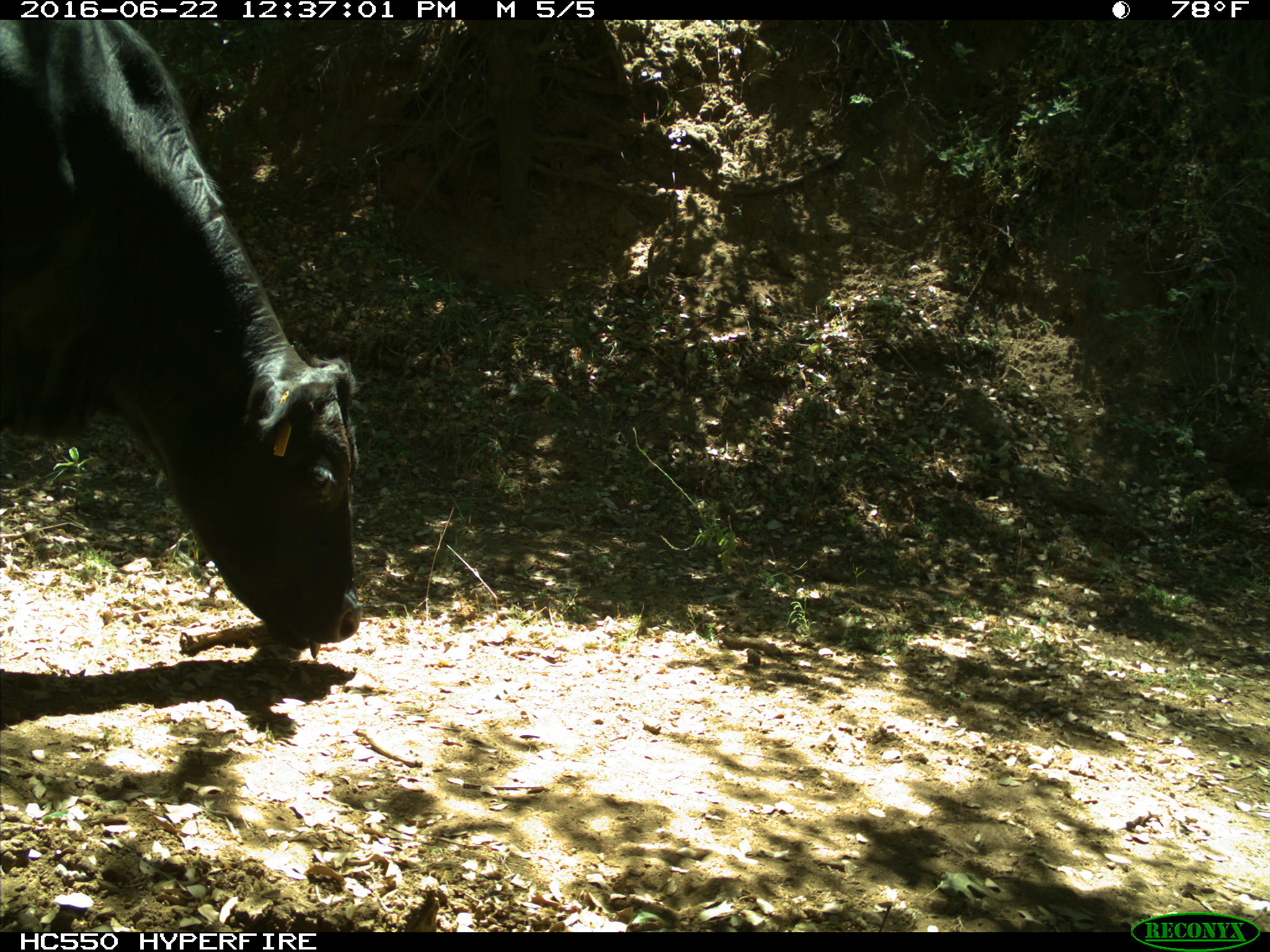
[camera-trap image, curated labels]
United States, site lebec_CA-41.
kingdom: Animalia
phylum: Chordata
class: Mammalia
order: Artiodactyla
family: Bovidae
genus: Bos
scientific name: Bos taurus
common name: domestic cow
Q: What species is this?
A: Bos taurus (domestic cow).